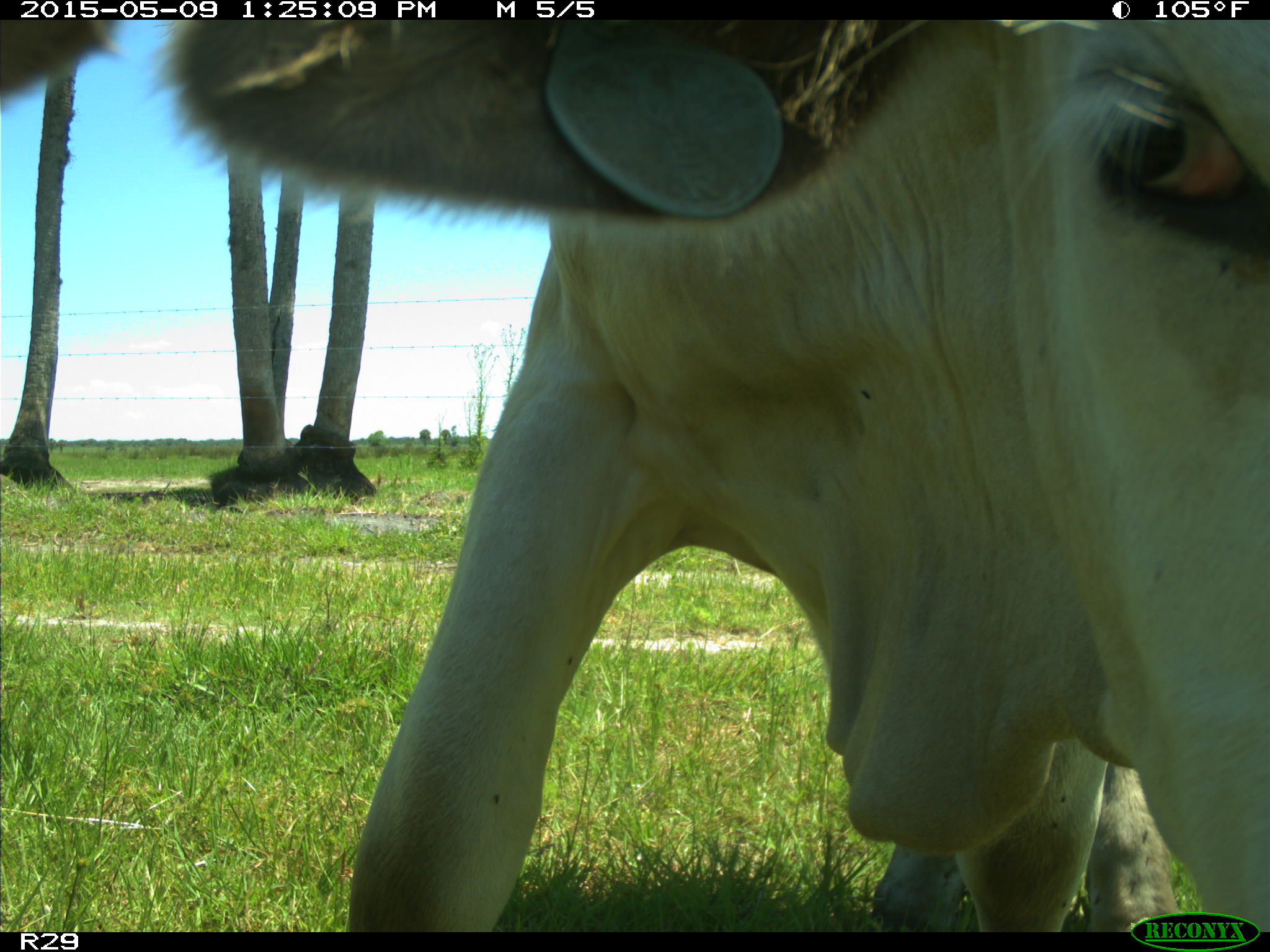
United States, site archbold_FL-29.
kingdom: Animalia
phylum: Chordata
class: Mammalia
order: Artiodactyla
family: Bovidae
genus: Bos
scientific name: Bos taurus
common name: domestic cow